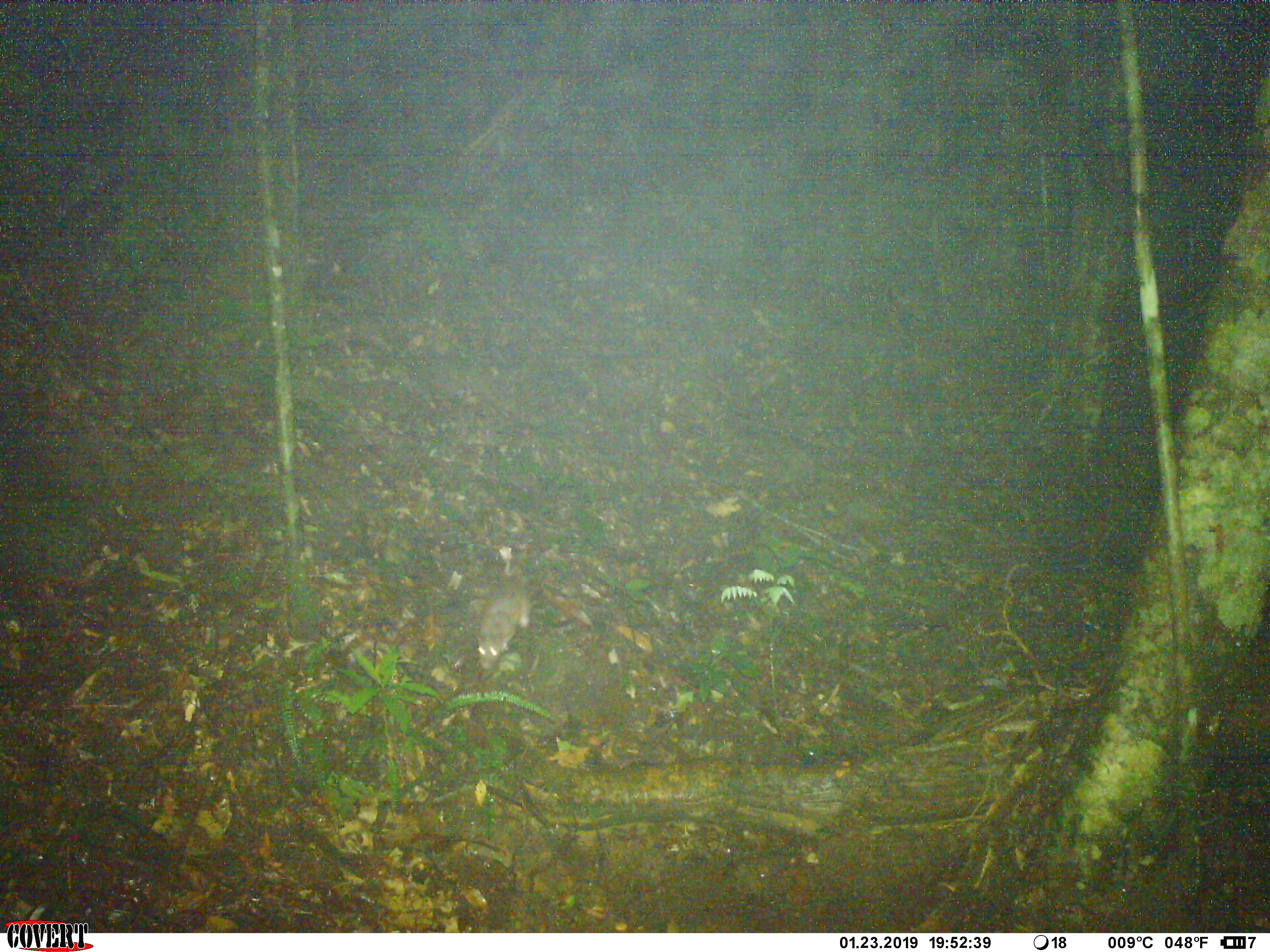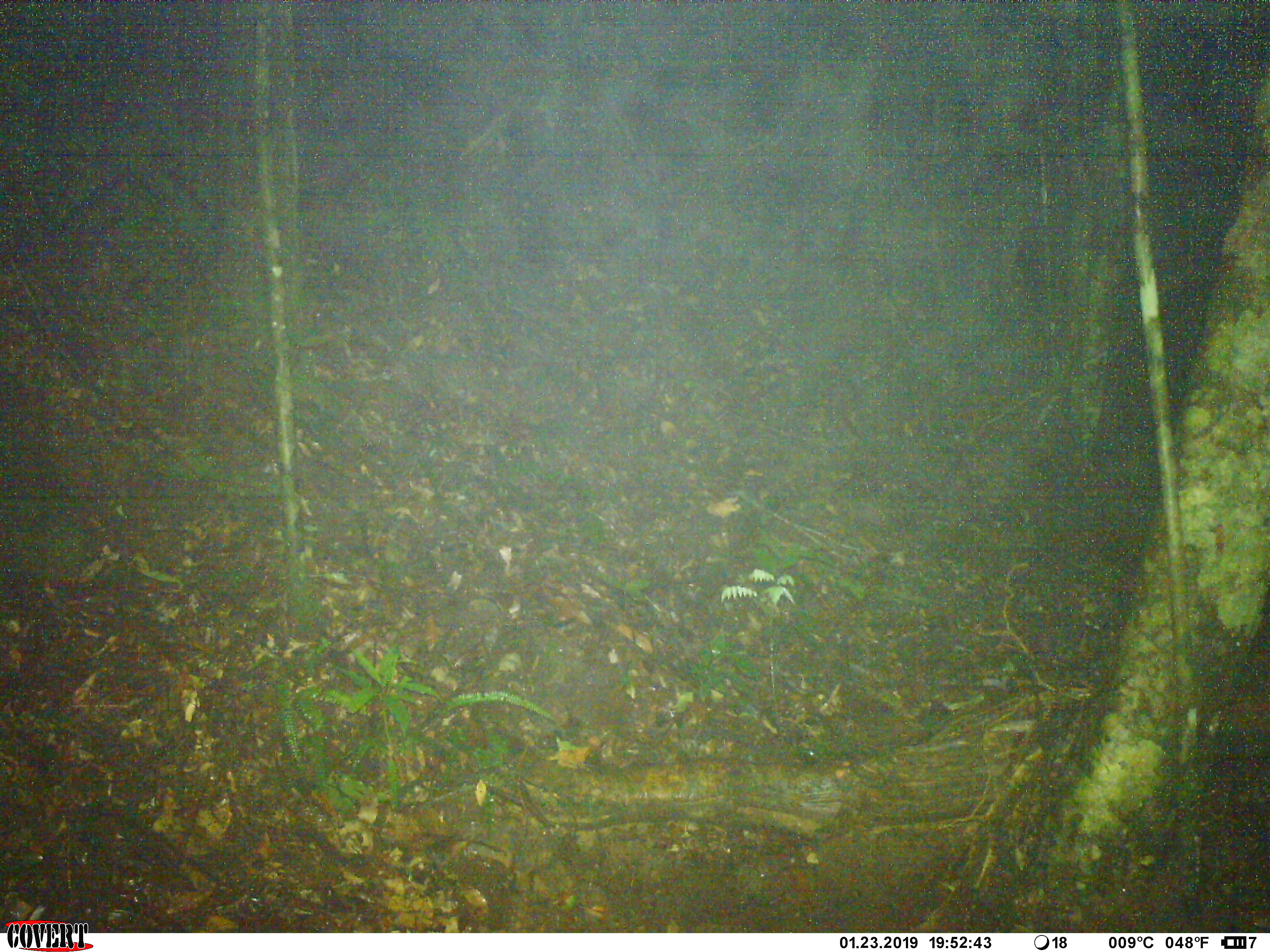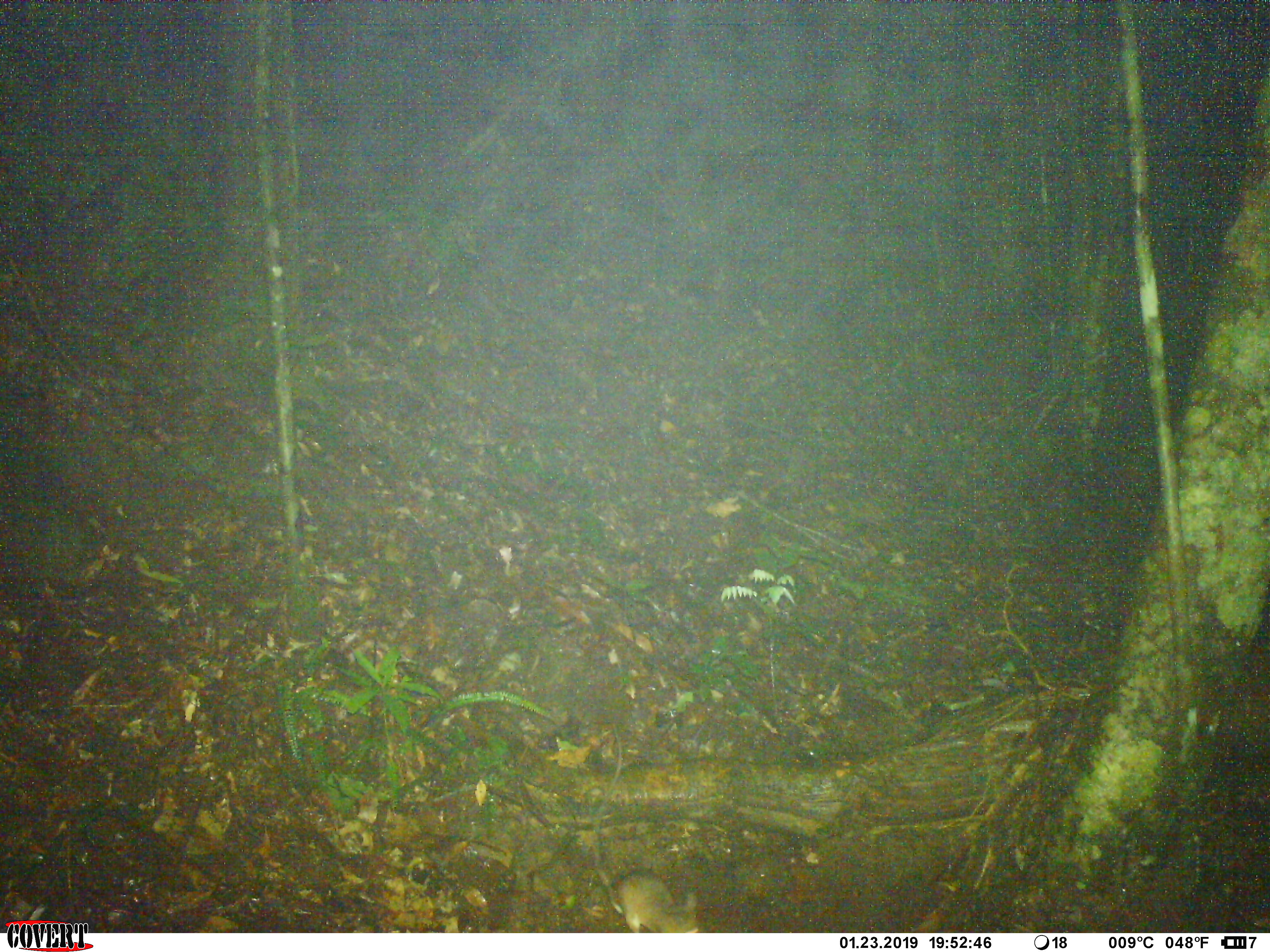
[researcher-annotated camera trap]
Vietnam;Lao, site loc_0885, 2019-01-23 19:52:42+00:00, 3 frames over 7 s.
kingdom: Animalia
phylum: Chordata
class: Mammalia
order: Rodentia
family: Muridae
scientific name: Muridae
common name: old-world mice and rats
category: unidentified murid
Unidentified murid (old-world mice and rats) (Muridae). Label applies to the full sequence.